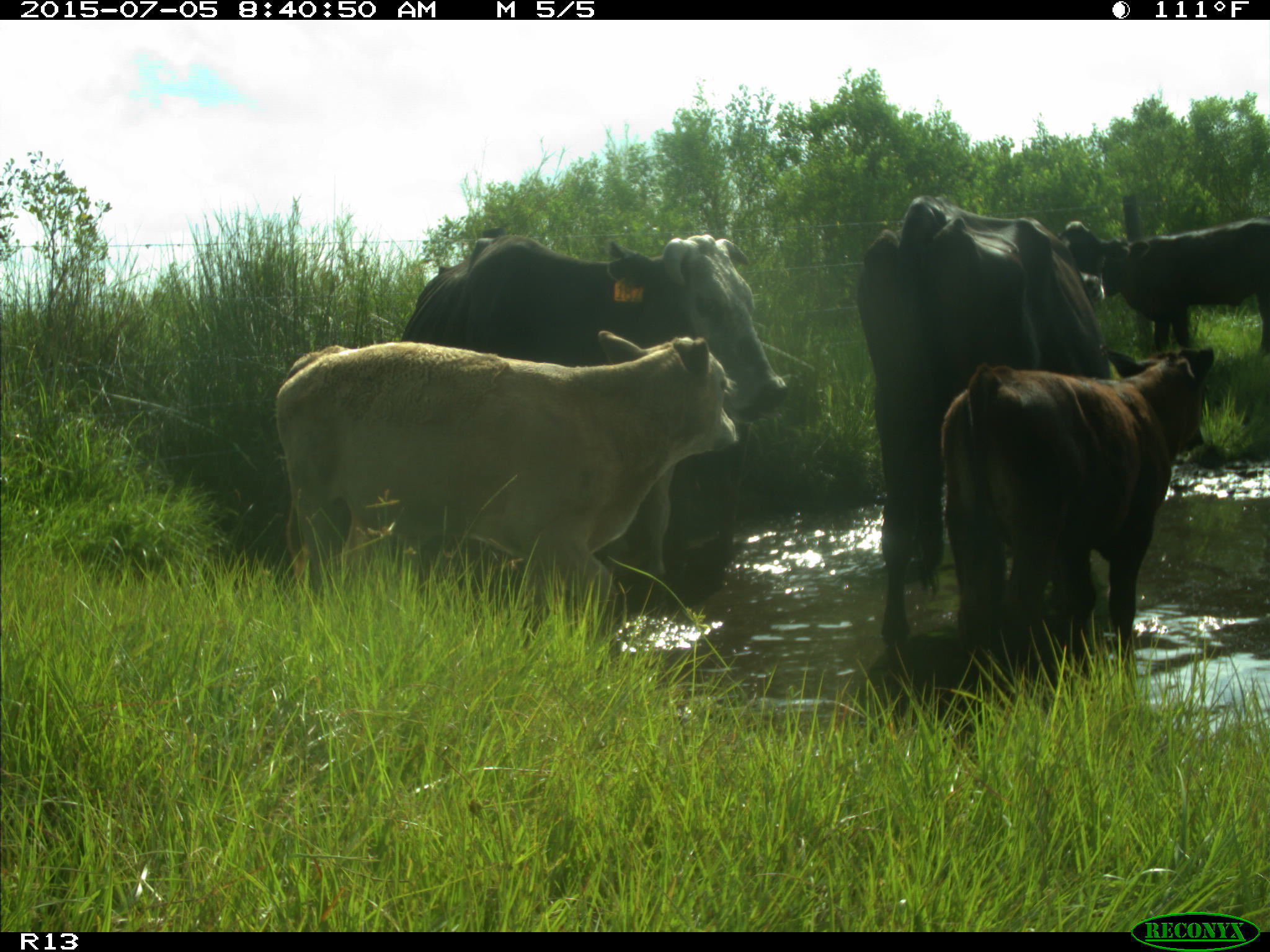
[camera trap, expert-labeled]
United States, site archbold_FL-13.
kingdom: Animalia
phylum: Chordata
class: Mammalia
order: Artiodactyla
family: Bovidae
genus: Bos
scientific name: Bos taurus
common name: domestic cow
Bos taurus (domestic cow).